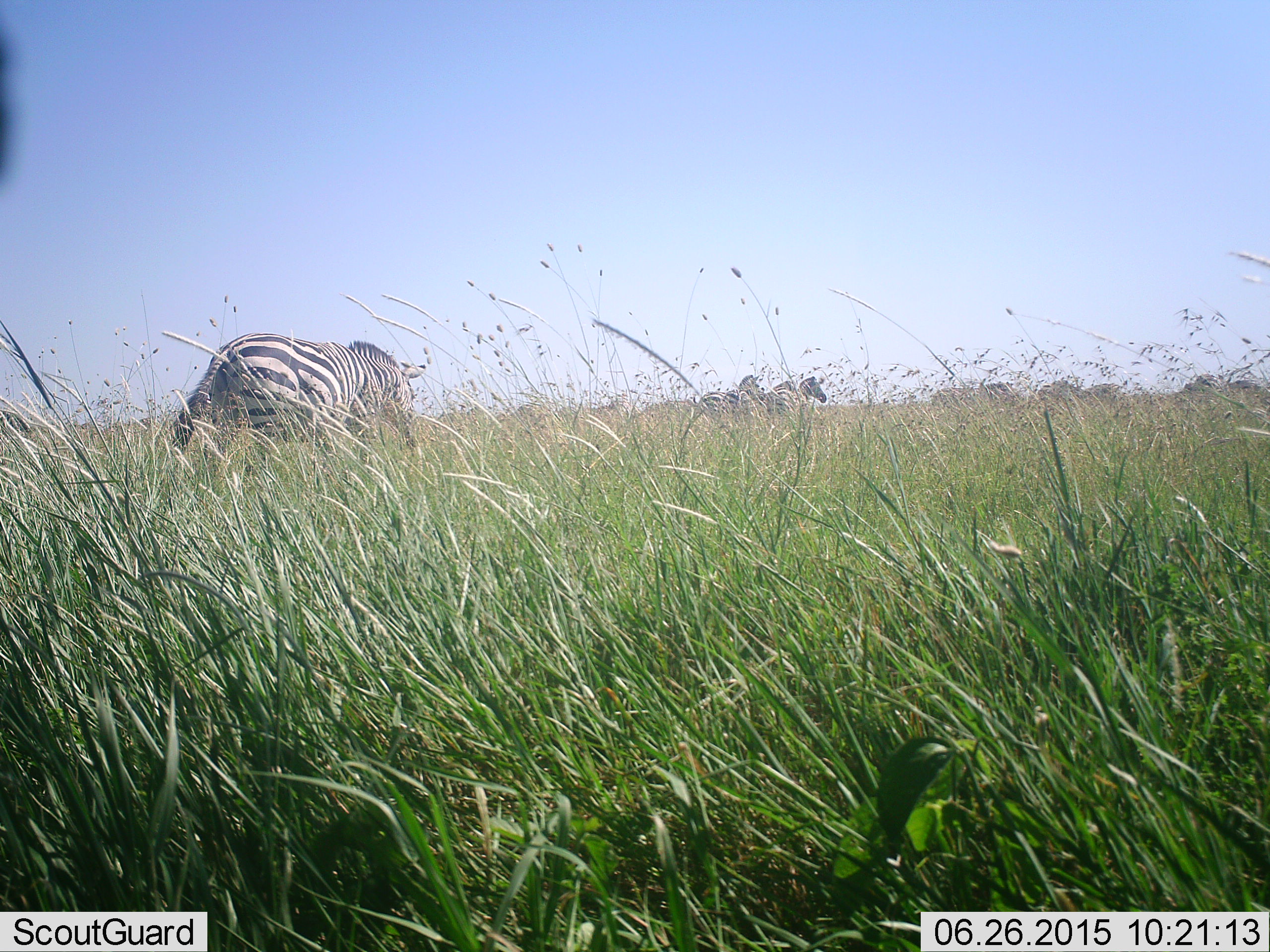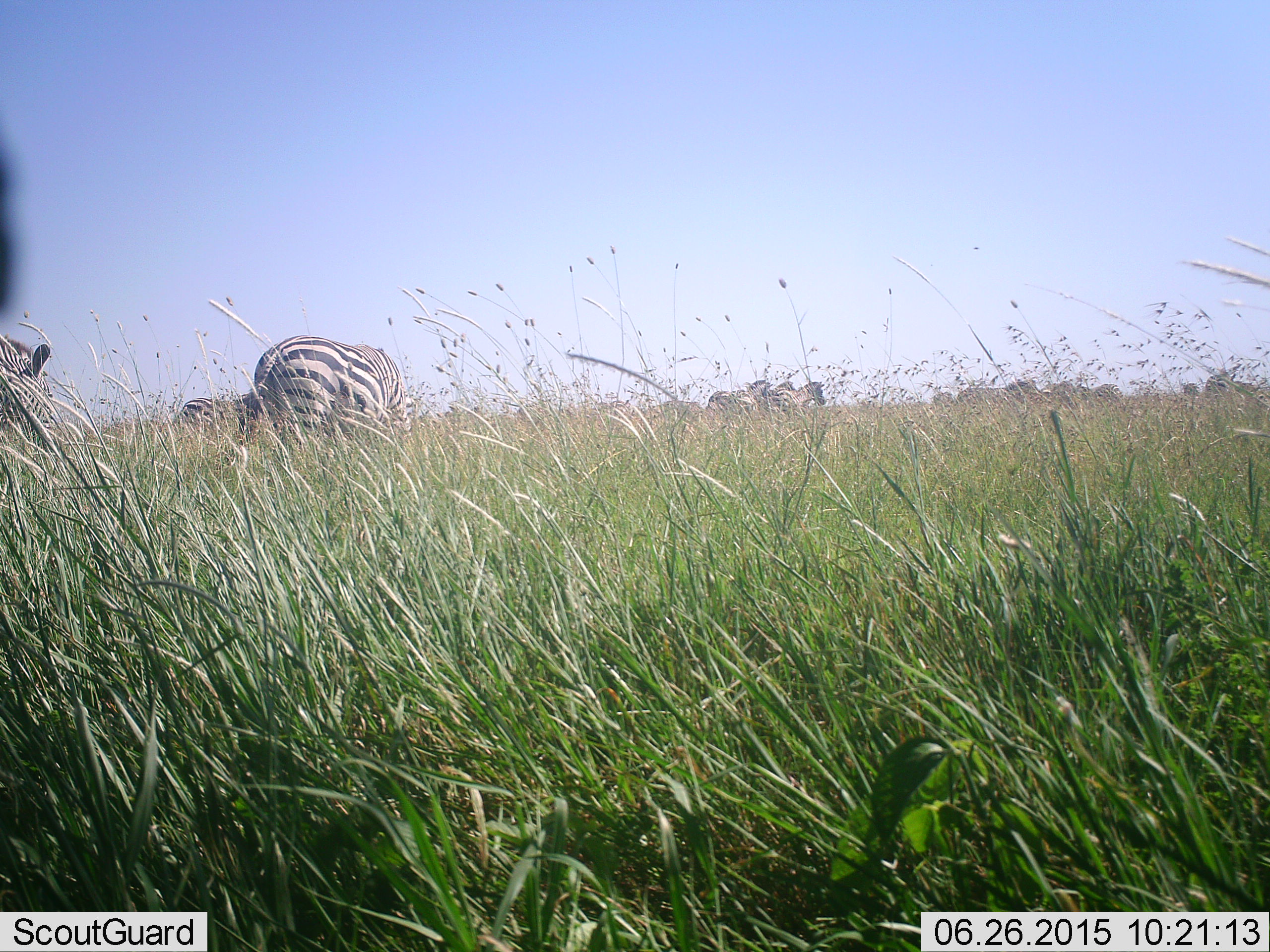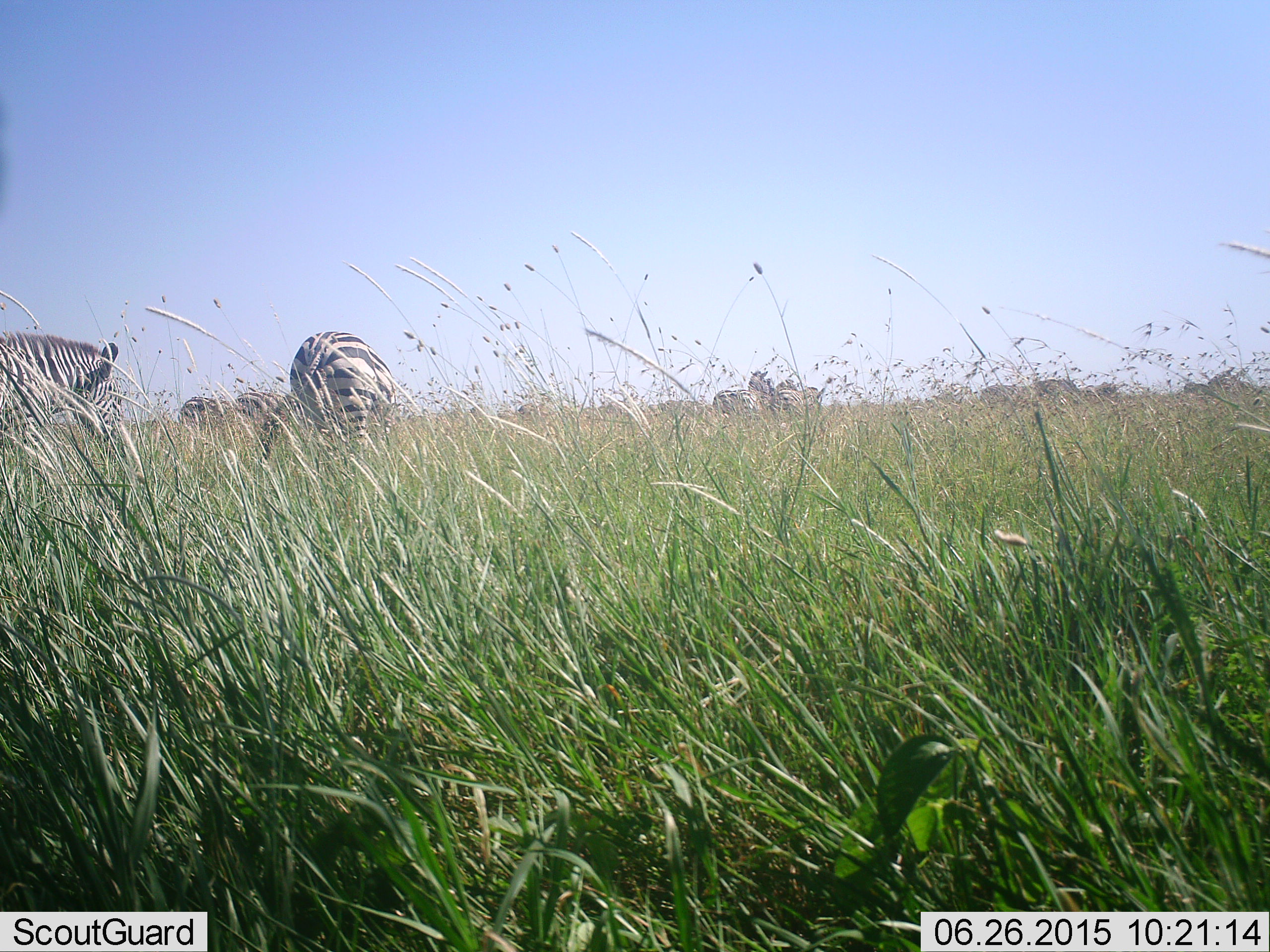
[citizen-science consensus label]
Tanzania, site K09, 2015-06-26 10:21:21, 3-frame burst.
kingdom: Animalia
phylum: Chordata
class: Mammalia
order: Perissodactyla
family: Equidae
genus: Equus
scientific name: Equus quagga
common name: plains zebra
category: zebra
Zebra (plains zebra) (Equus quagga), count 11-50. Behavior (volunteer vote fractions): standing 60%, resting 0%, moving 70%, interacting 0%. Young present (vote fraction): 20%. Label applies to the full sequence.